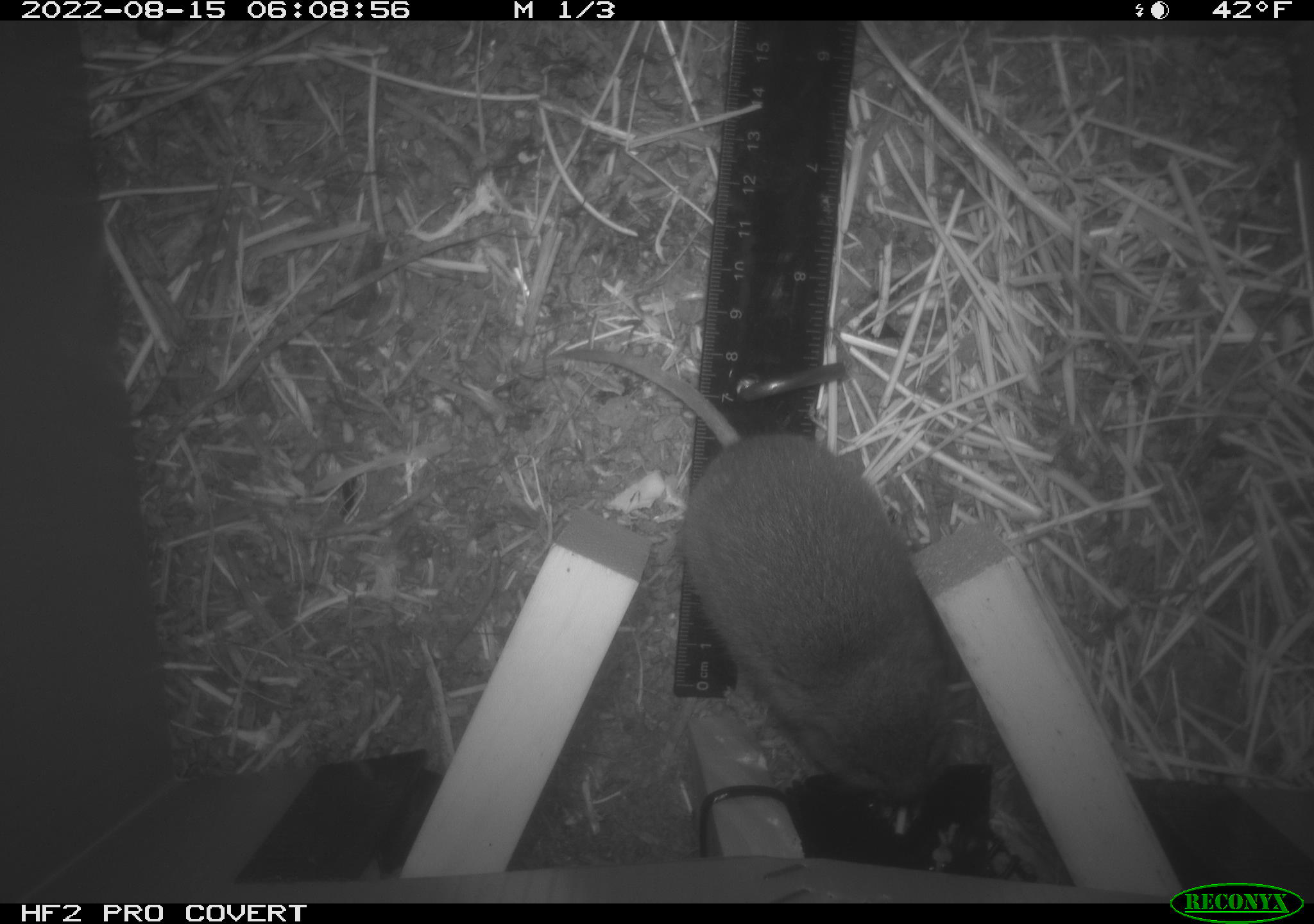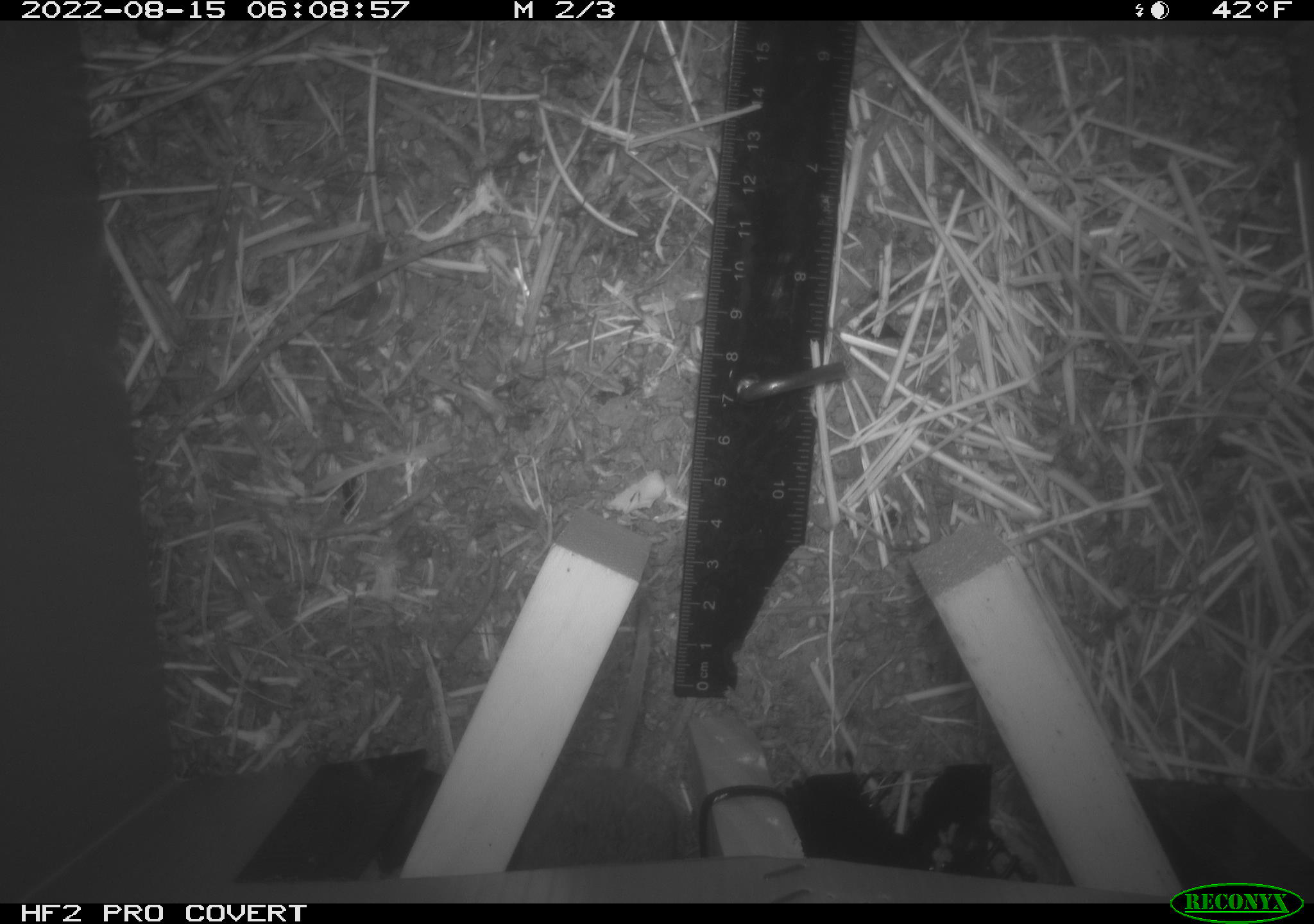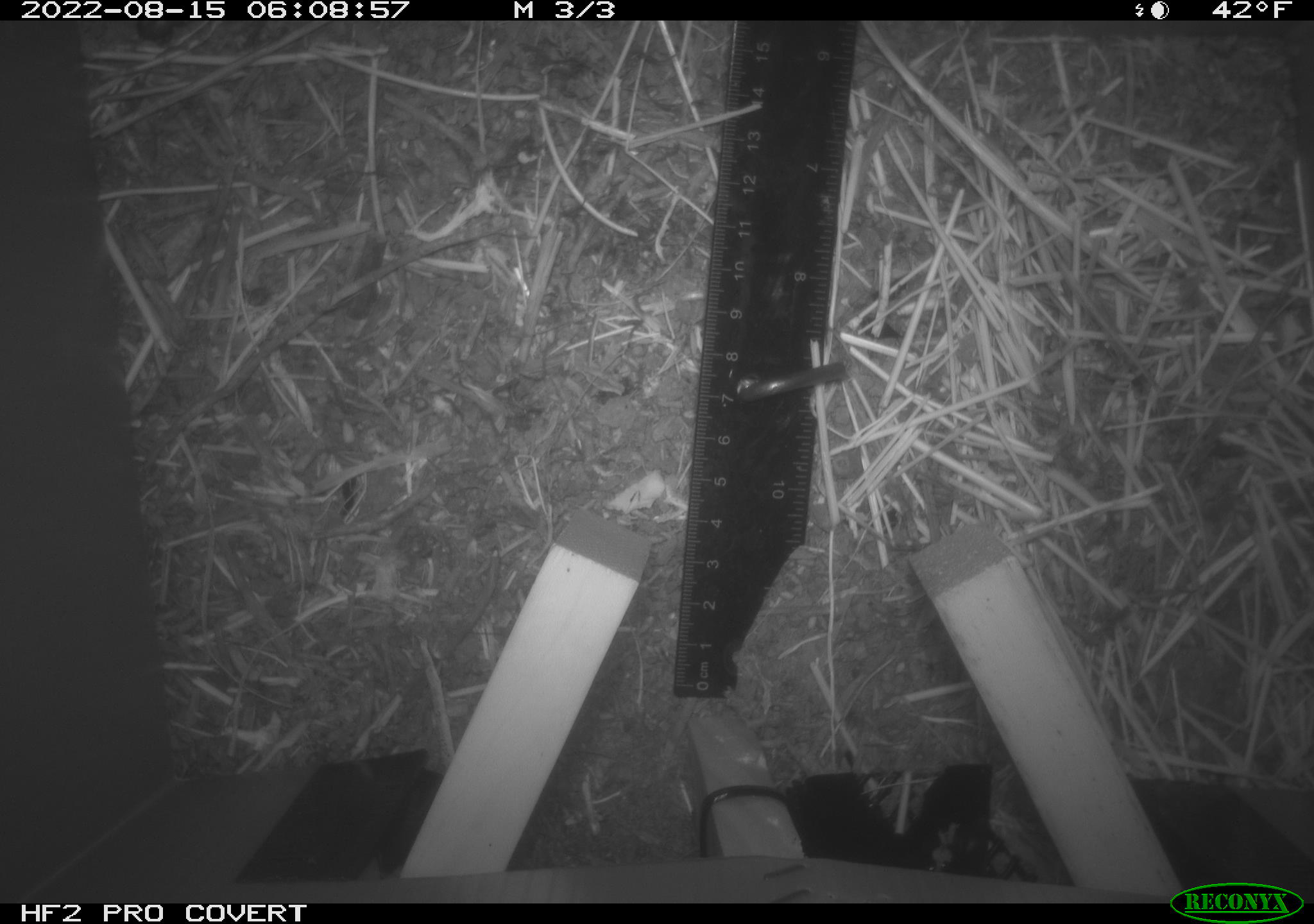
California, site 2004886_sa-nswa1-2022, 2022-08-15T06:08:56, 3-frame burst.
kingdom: Animalia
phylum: Chordata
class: Mammalia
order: Rodentia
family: Cricetidae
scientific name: Cricetidae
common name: hamsters, voles, lemmings, and allies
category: cricetidae family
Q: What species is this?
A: Cricetidae family (hamsters, voles, lemmings, and allies) (Cricetidae).